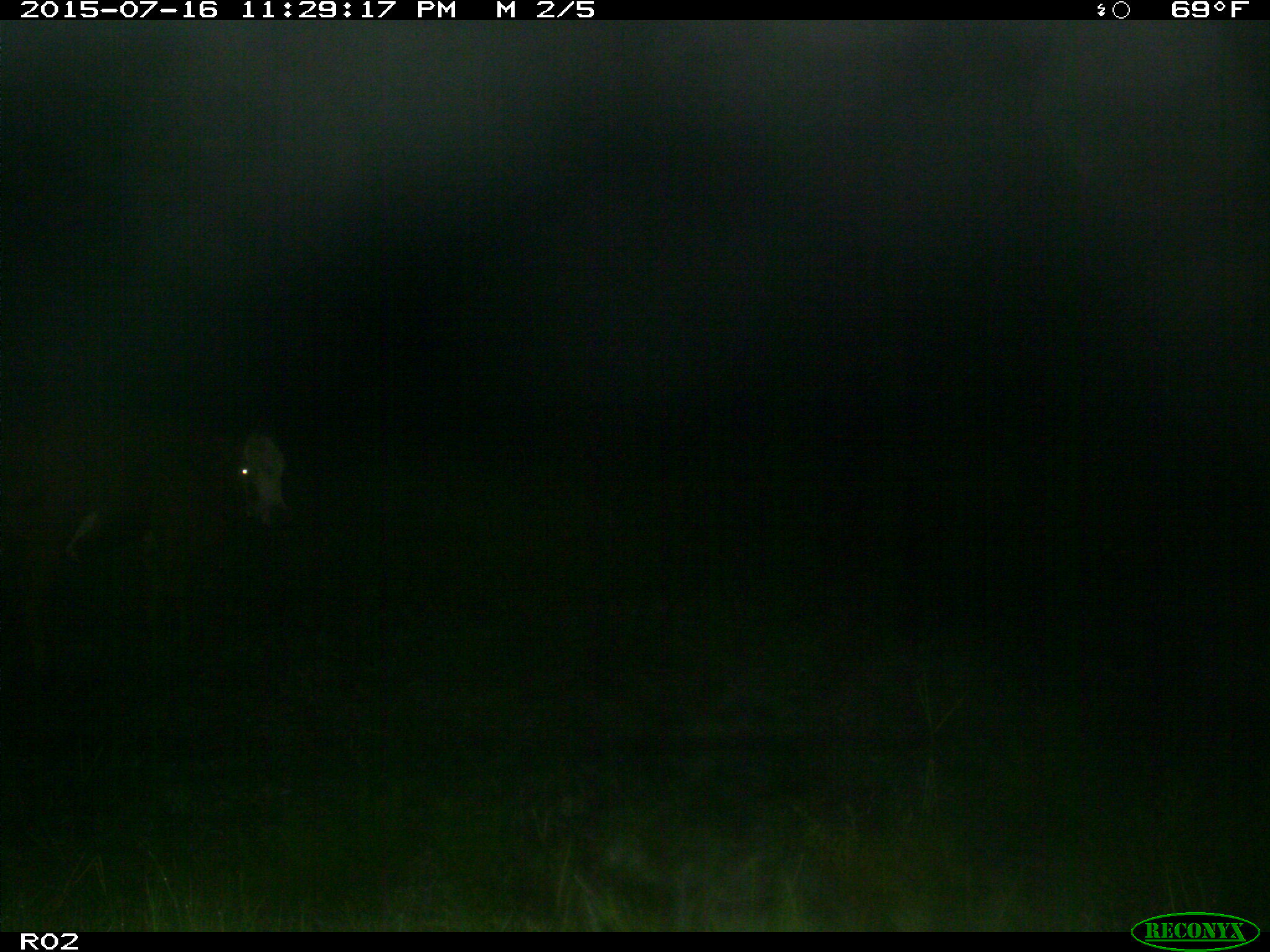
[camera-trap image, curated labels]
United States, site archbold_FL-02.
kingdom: Animalia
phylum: Chordata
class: Mammalia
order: Artiodactyla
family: Bovidae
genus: Bos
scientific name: Bos taurus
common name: domestic cow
Bos taurus (domestic cow).